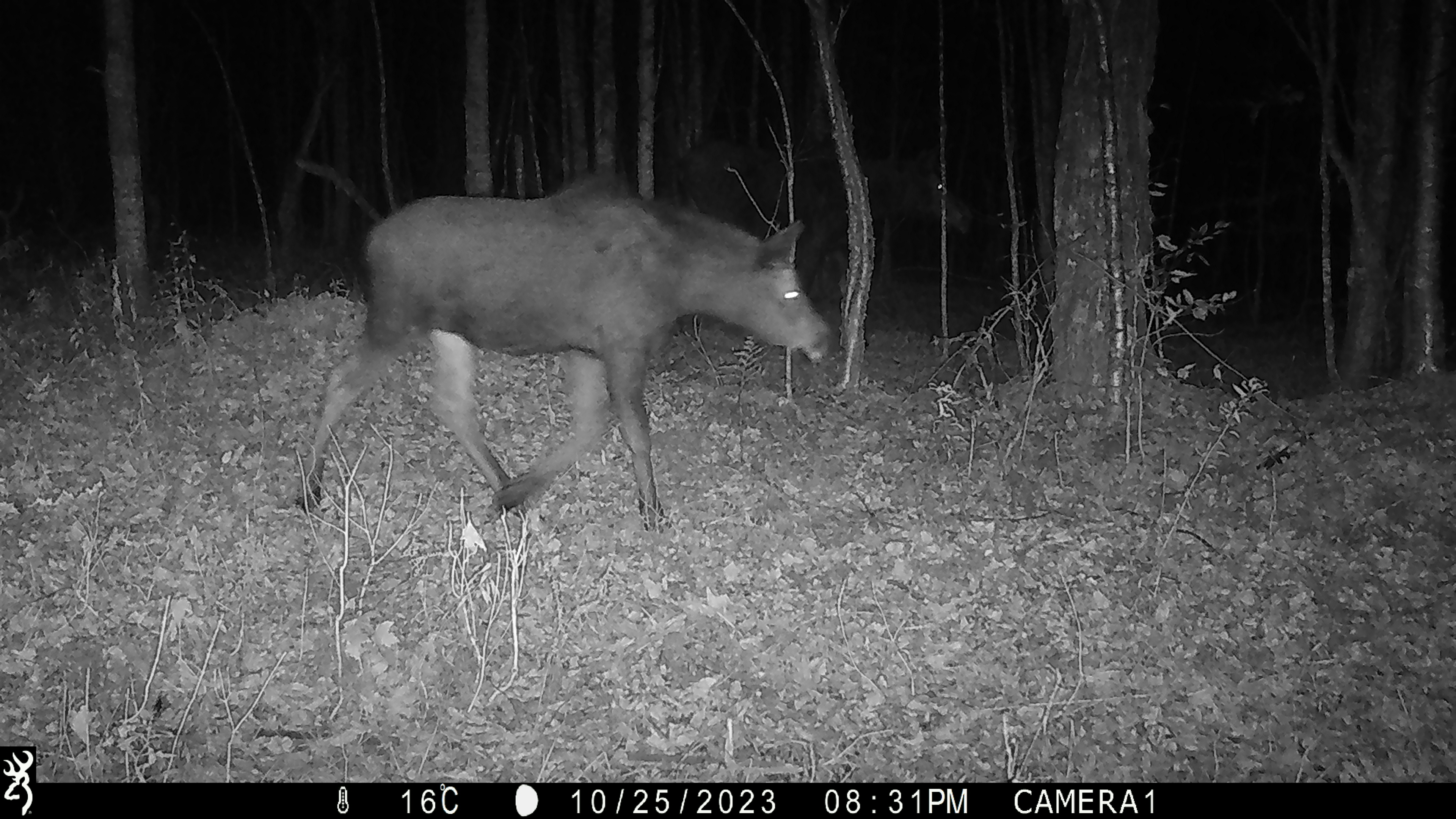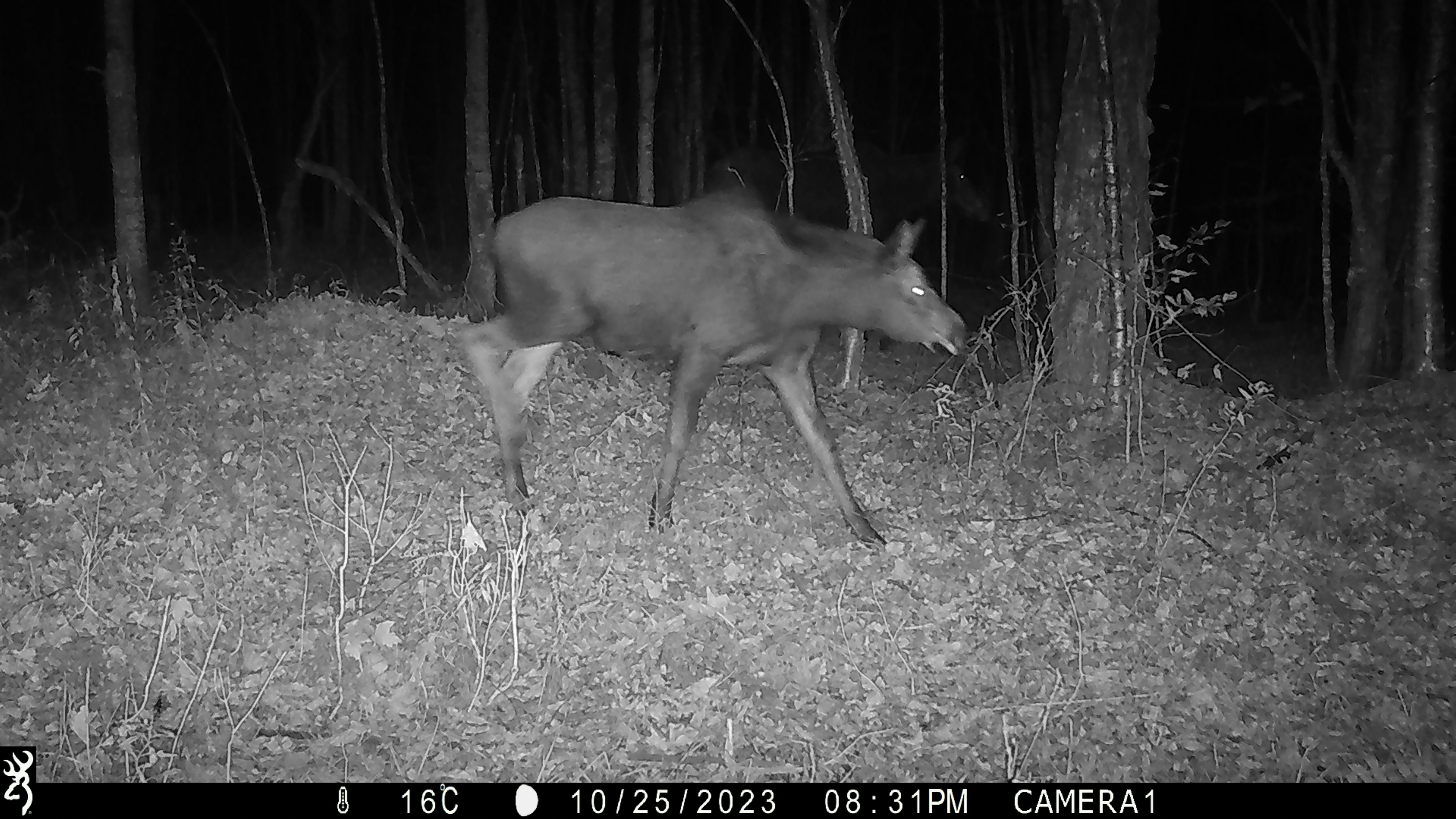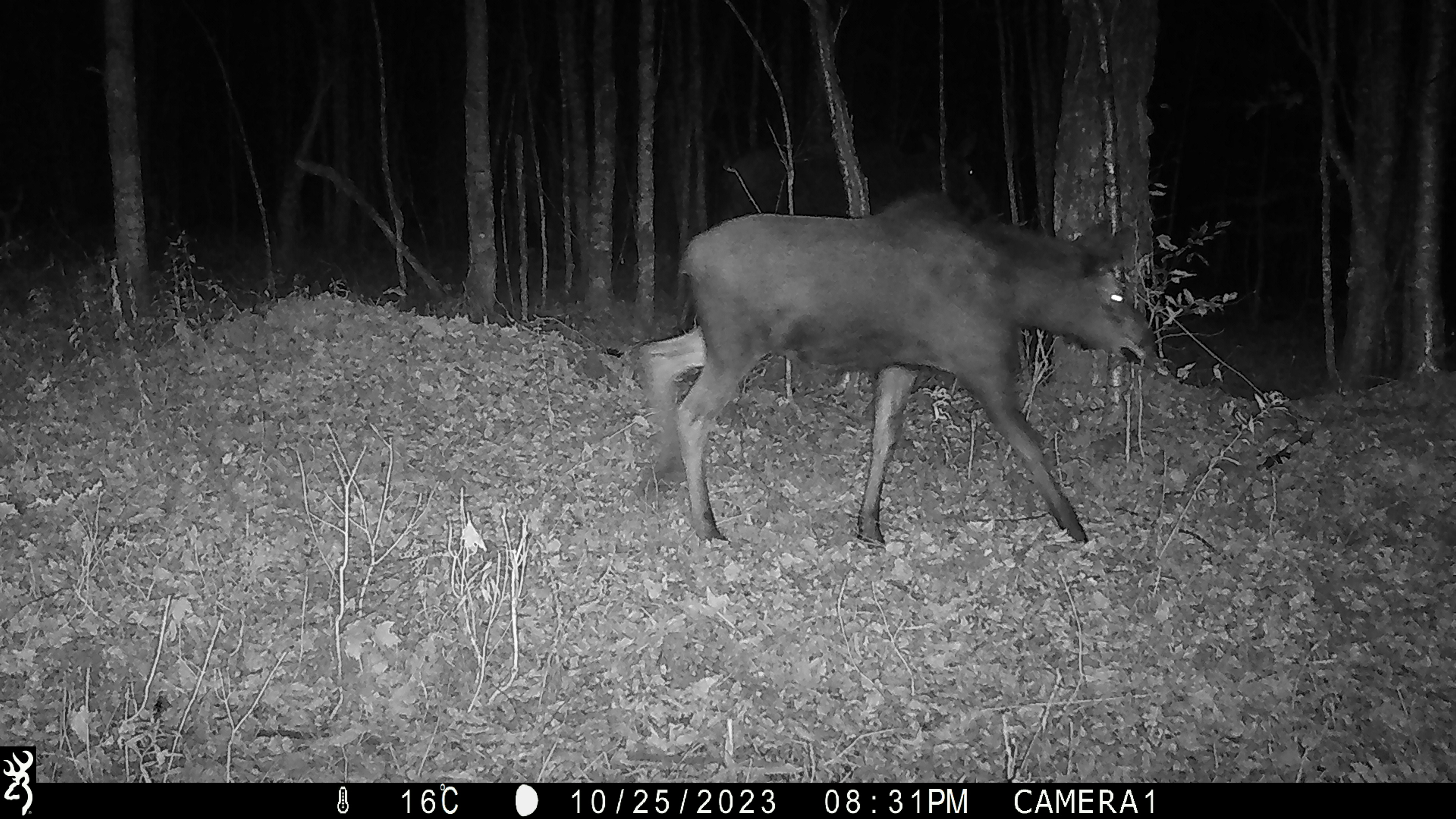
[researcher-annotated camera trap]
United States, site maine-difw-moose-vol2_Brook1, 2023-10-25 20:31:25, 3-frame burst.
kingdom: Animalia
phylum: Chordata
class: Mammalia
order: Artiodactyla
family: Cervidae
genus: Alces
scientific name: Alces alces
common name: moose